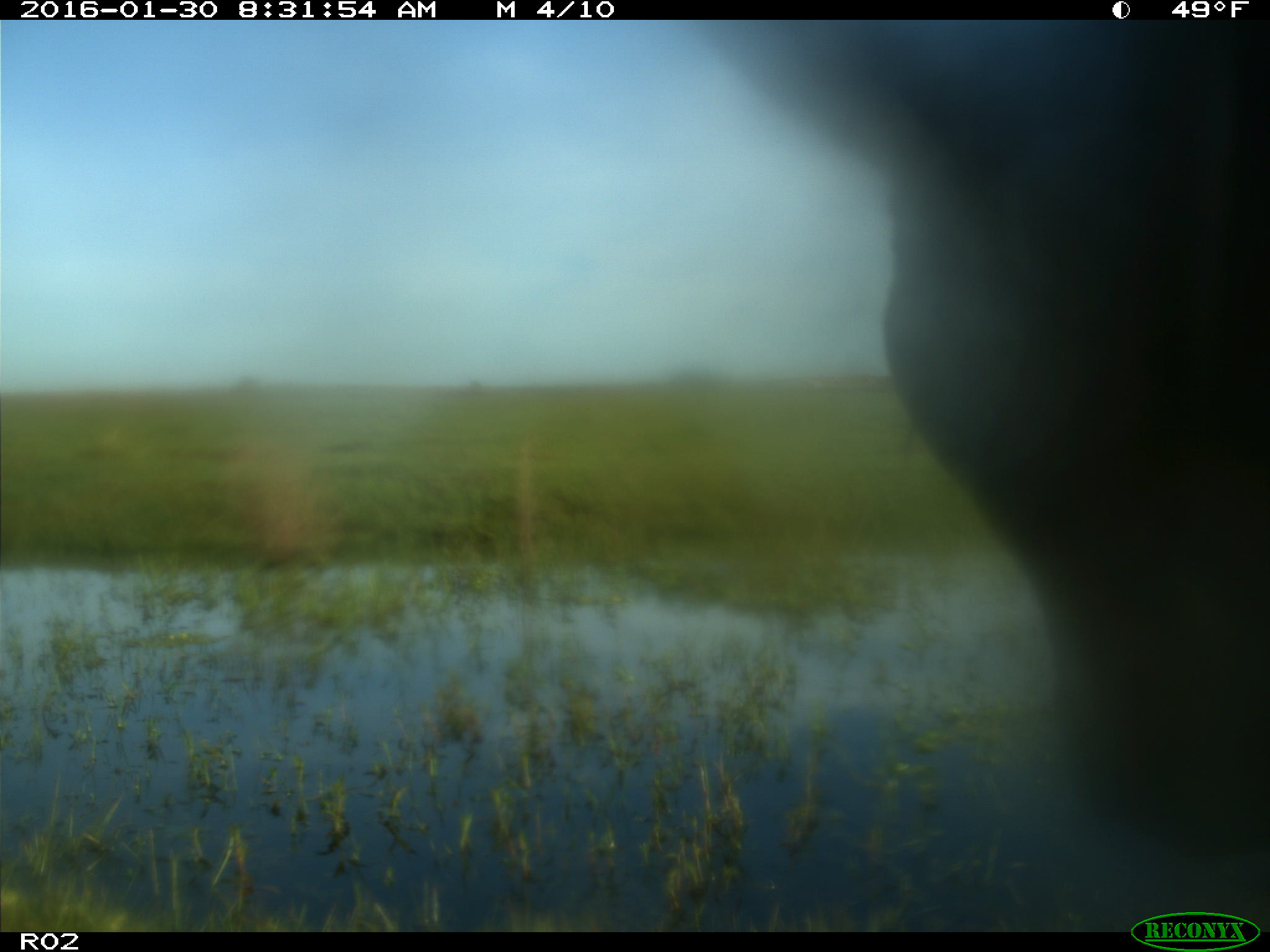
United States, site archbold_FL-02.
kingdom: Animalia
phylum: Chordata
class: Mammalia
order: Artiodactyla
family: Bovidae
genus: Bos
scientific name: Bos taurus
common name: domestic cow